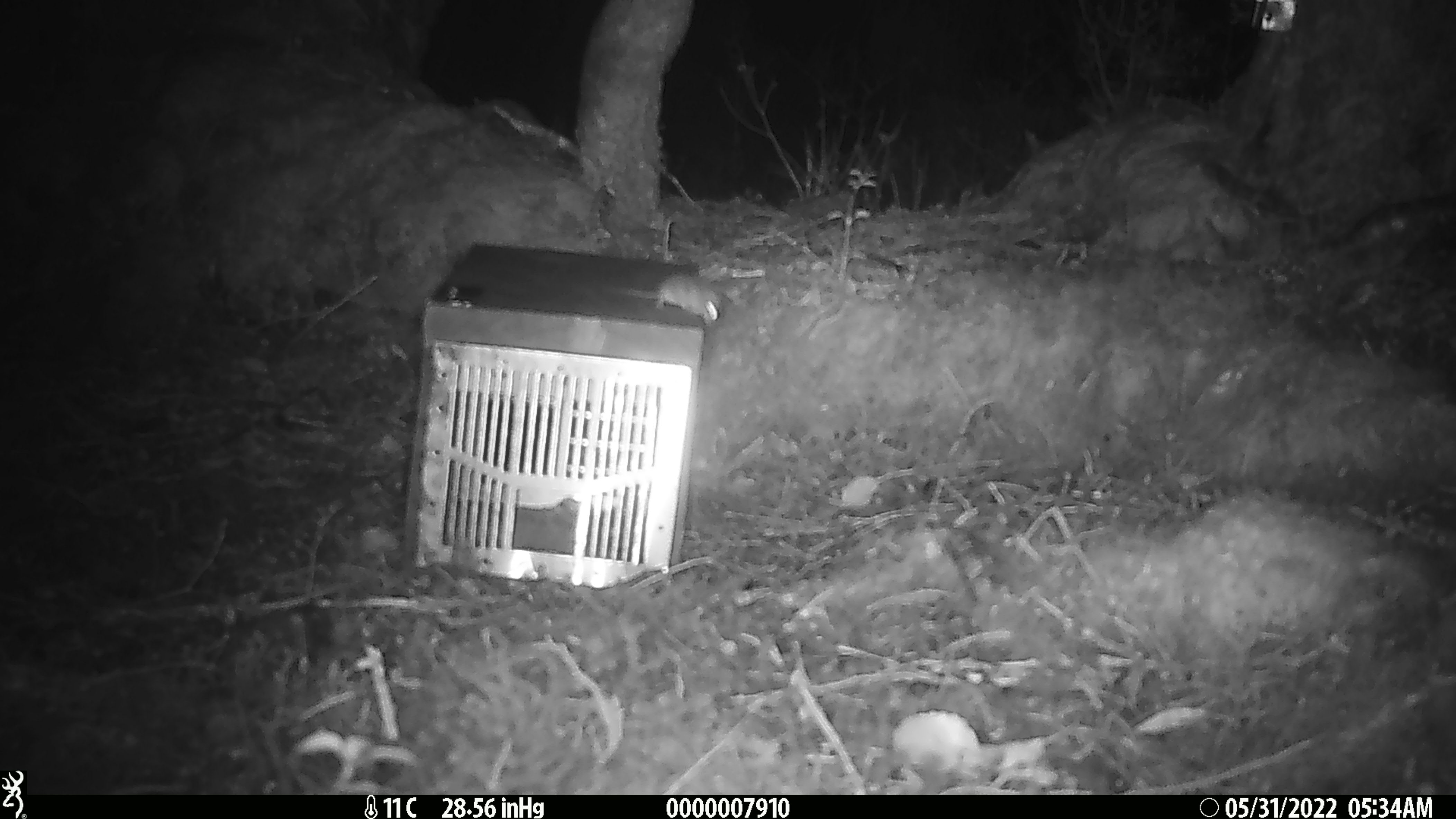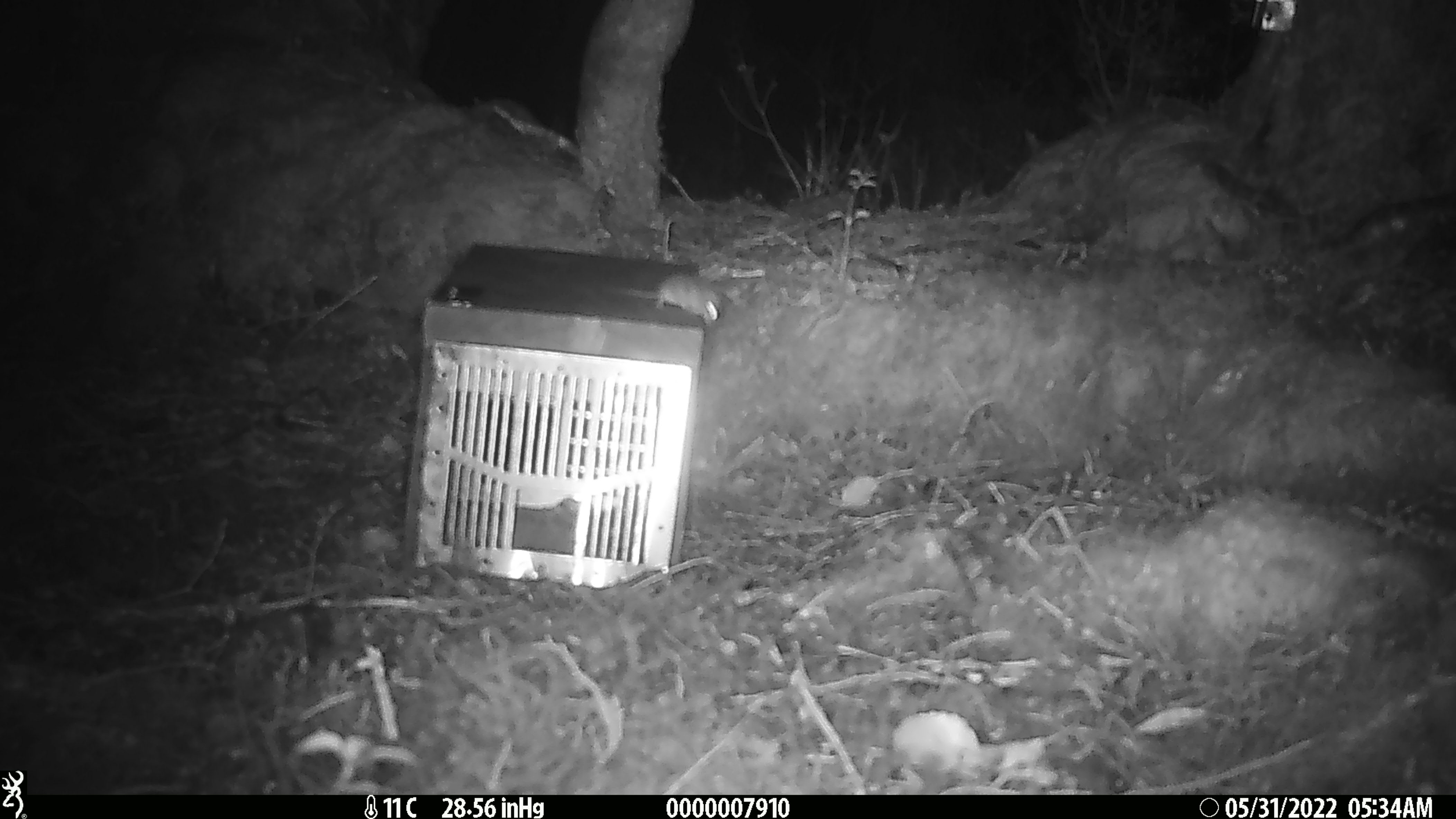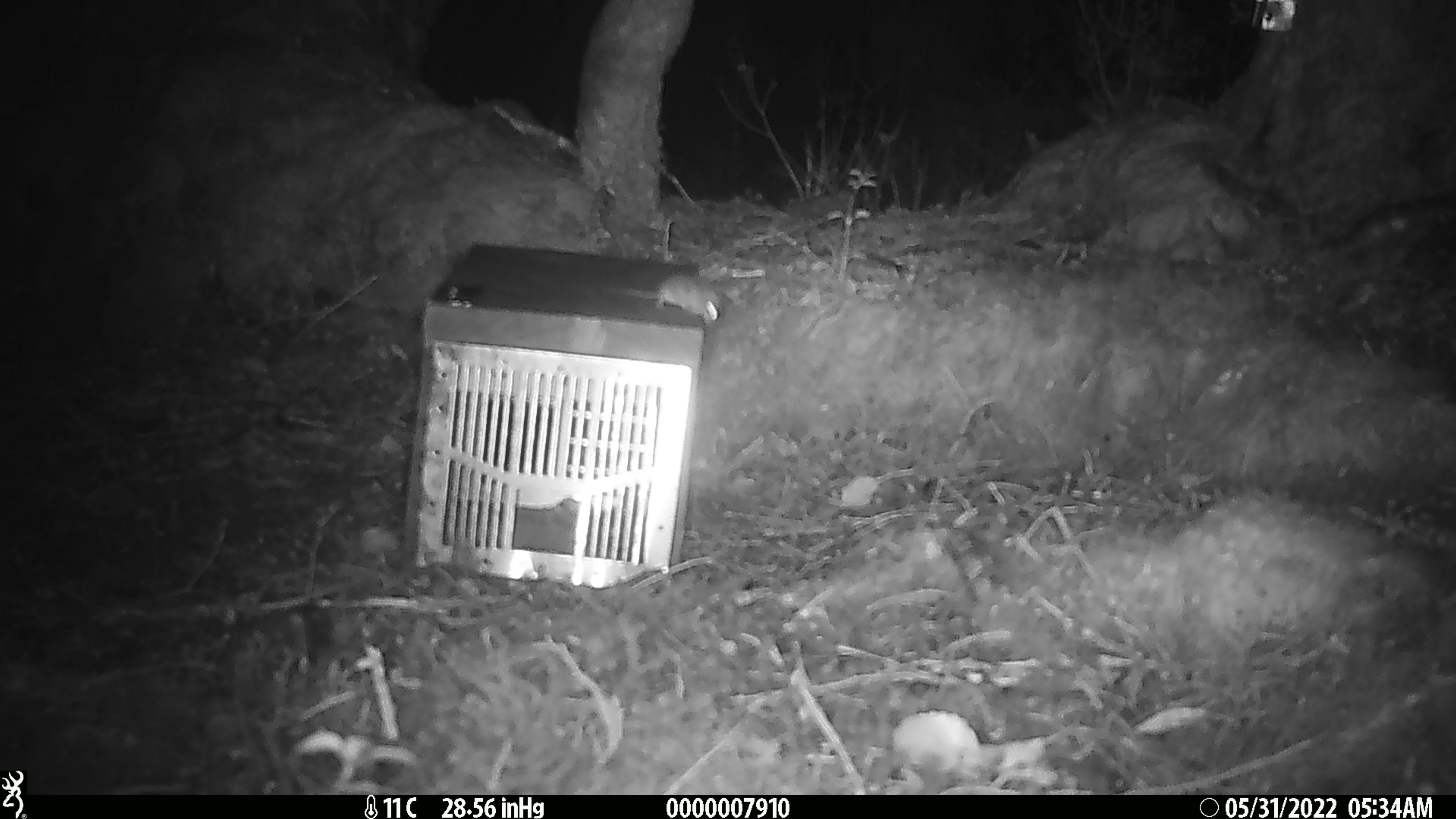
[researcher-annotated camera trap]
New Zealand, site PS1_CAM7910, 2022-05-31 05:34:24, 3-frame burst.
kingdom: Animalia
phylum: Chordata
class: Mammalia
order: Rodentia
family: Muridae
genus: Mus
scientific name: Mus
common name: mouse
Mouse (Mus).